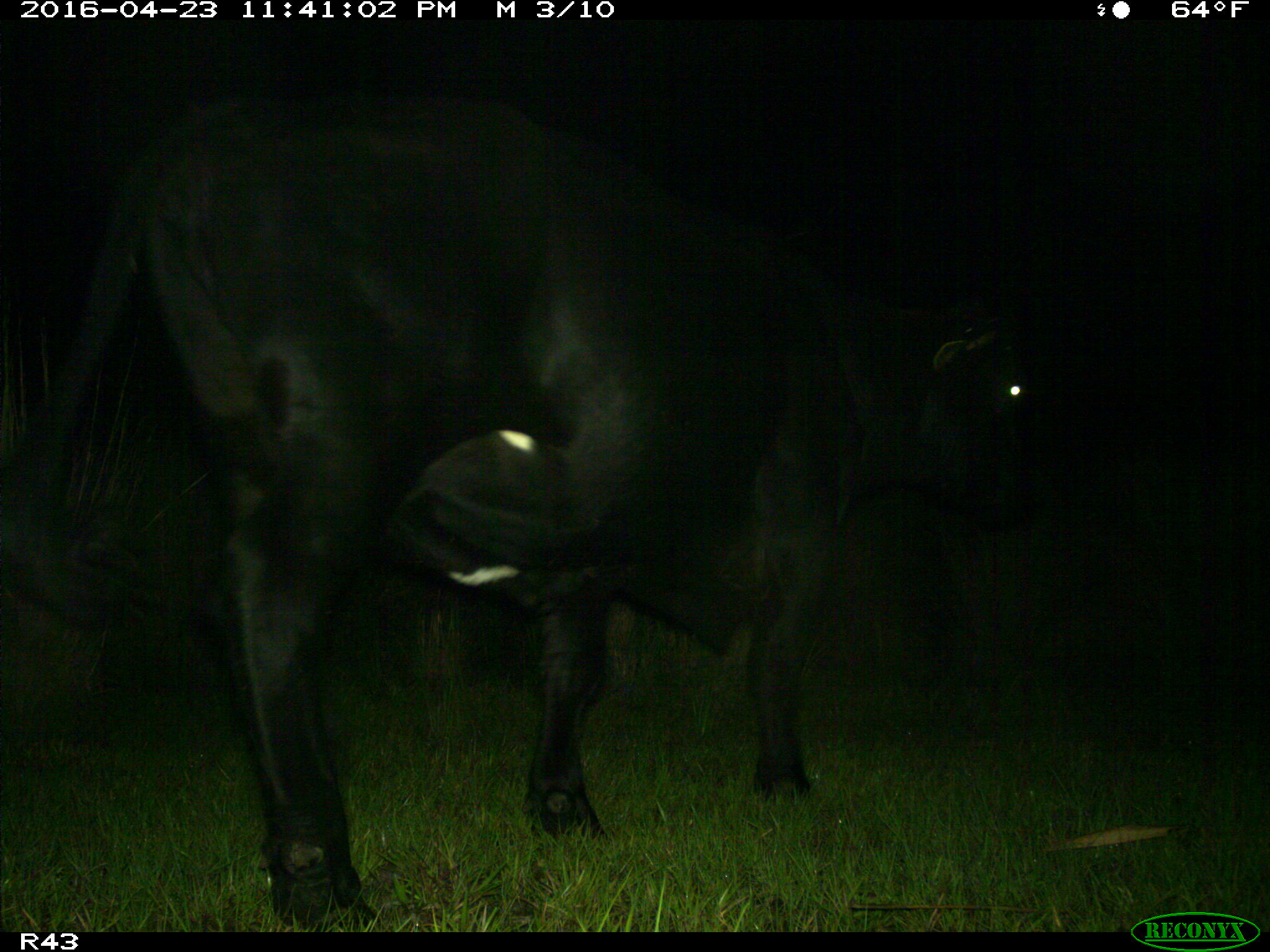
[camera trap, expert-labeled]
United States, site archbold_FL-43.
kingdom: Animalia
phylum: Chordata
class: Mammalia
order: Artiodactyla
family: Bovidae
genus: Bos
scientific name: Bos taurus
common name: domestic cow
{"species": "Bos taurus (domestic cow)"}